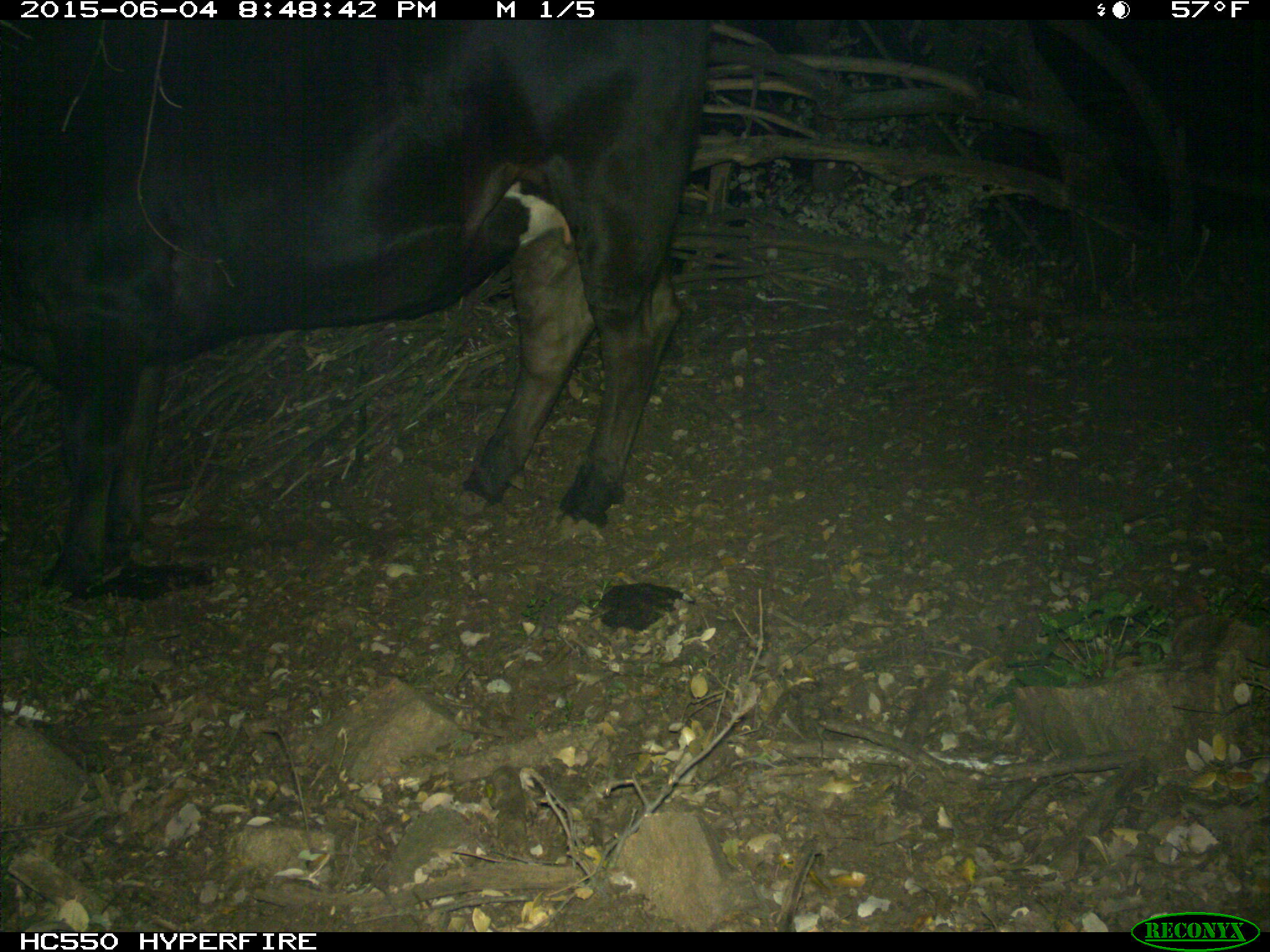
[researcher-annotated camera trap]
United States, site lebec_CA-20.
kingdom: Animalia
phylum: Chordata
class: Mammalia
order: Artiodactyla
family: Bovidae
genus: Bos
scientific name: Bos taurus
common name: domestic cow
Bos taurus (domestic cow).